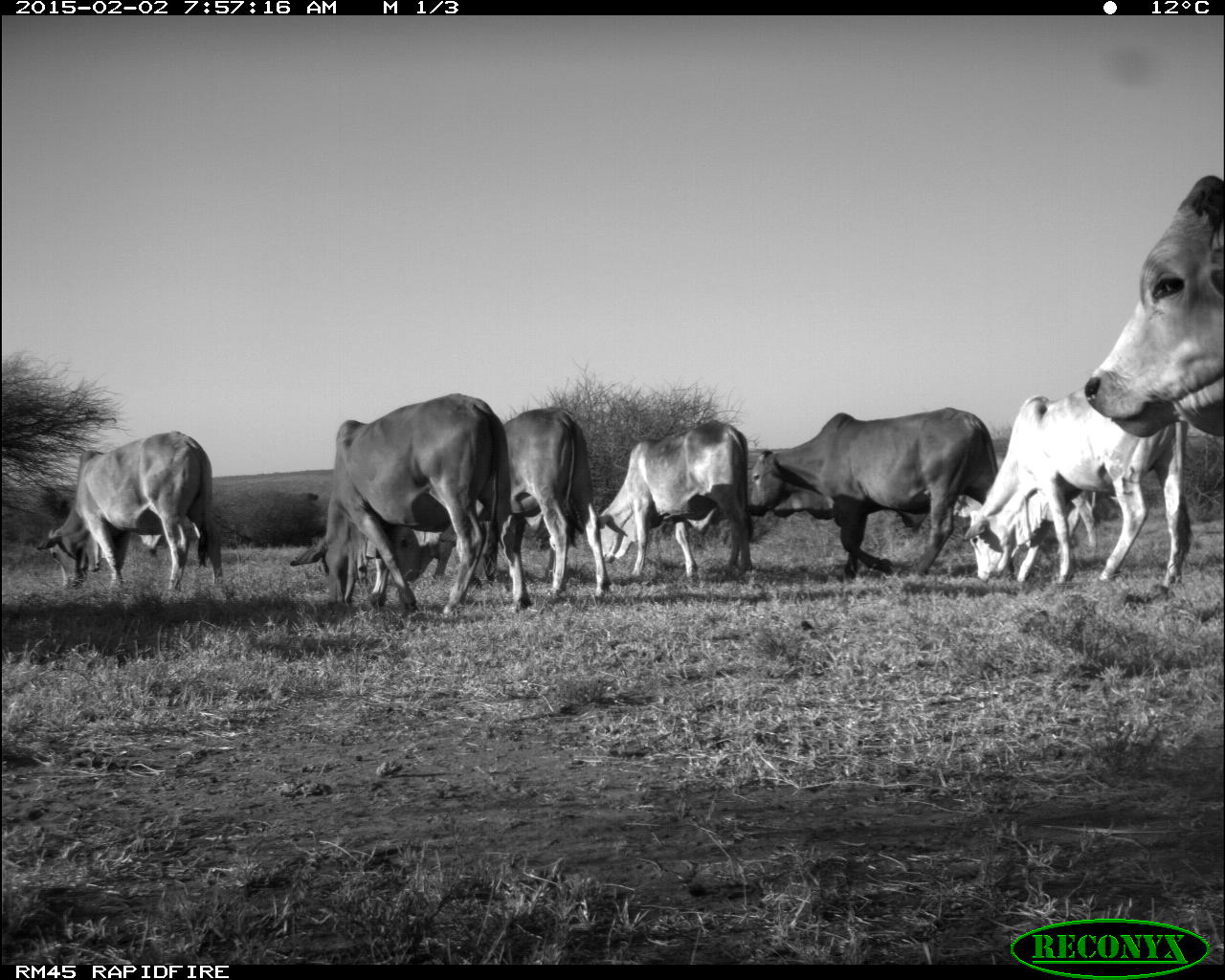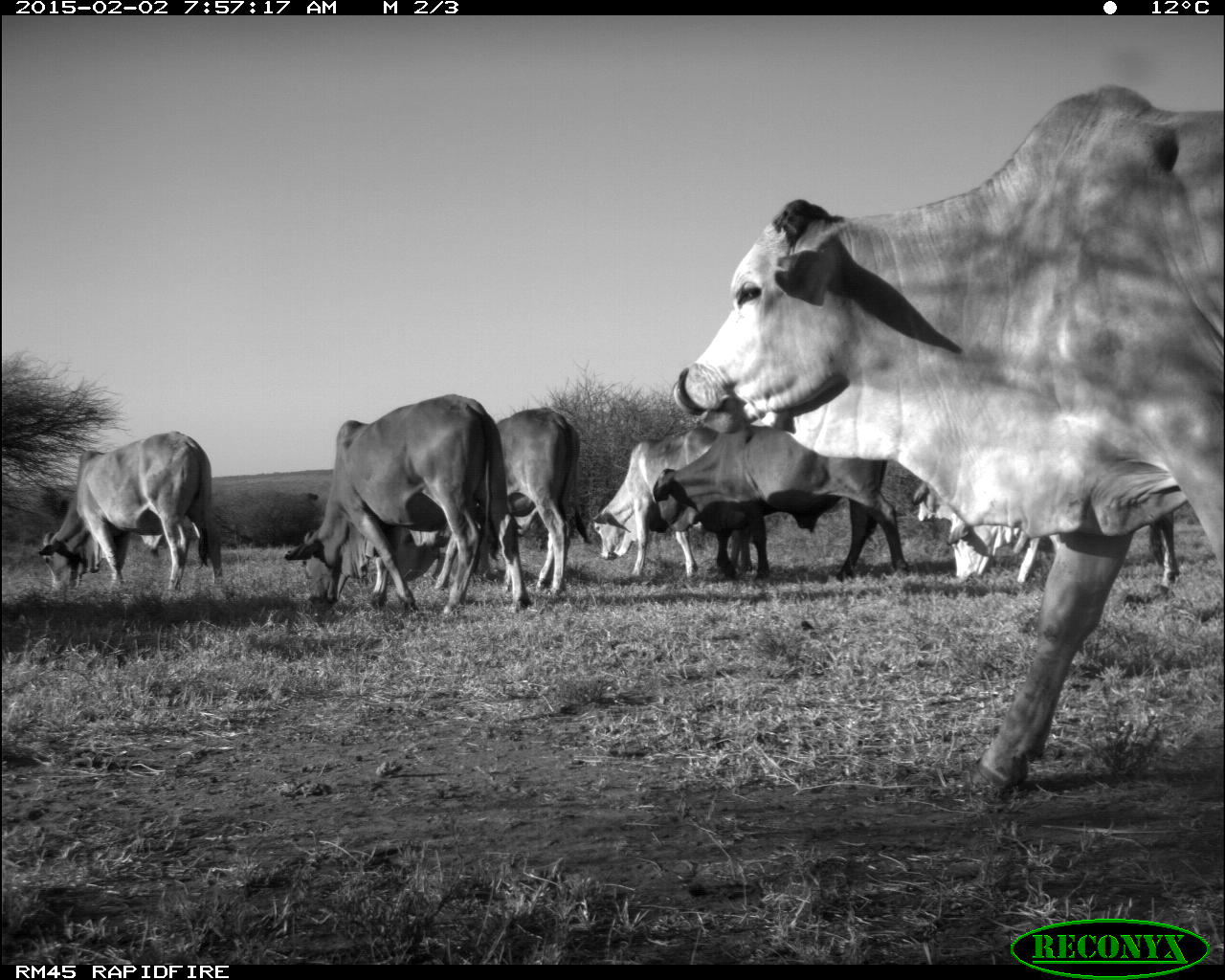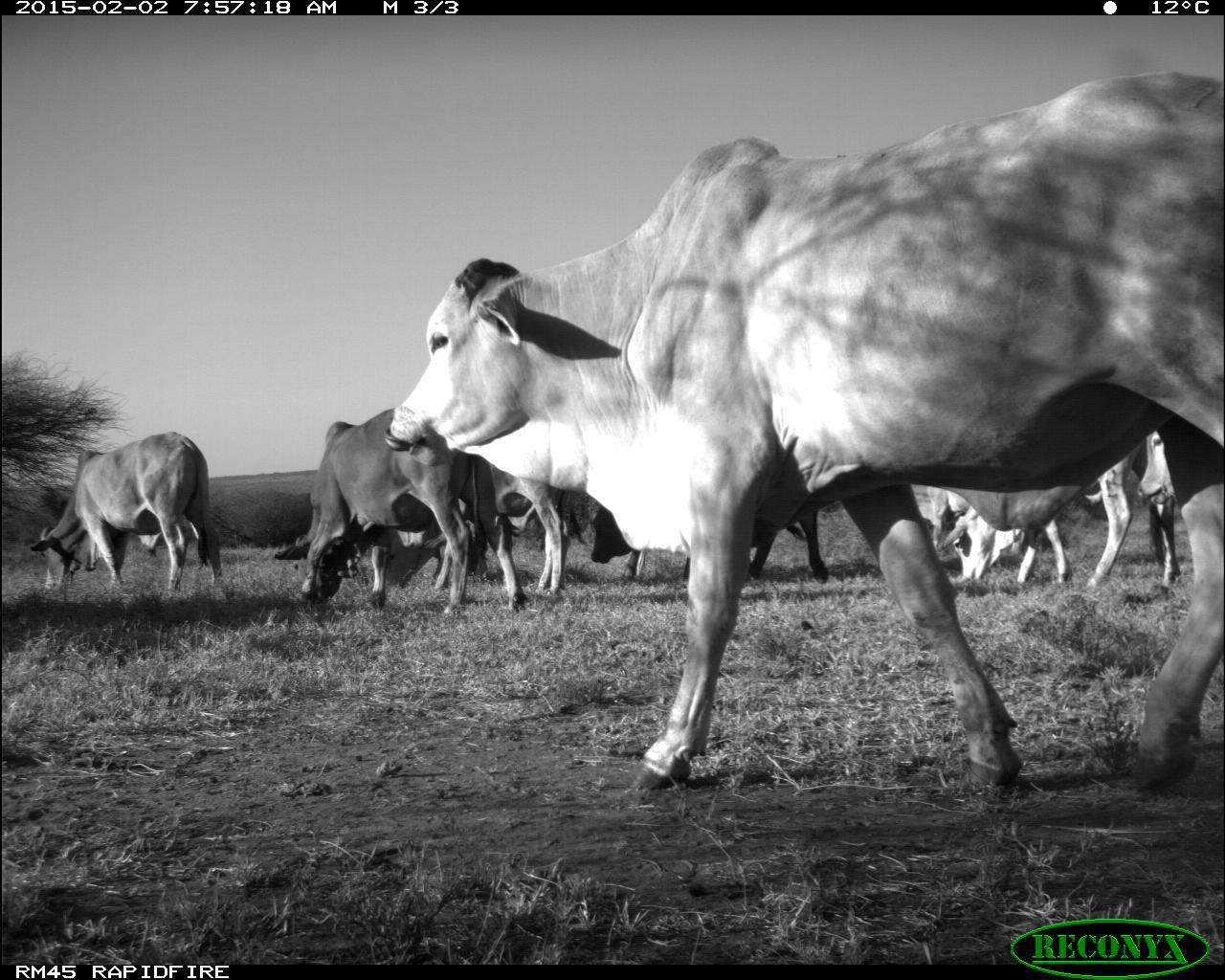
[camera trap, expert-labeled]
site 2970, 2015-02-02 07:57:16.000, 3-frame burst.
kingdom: Animalia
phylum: Chordata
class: Mammalia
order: Artiodactyla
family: Bovidae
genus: Bos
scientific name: Bos taurus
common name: domestic cattle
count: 17